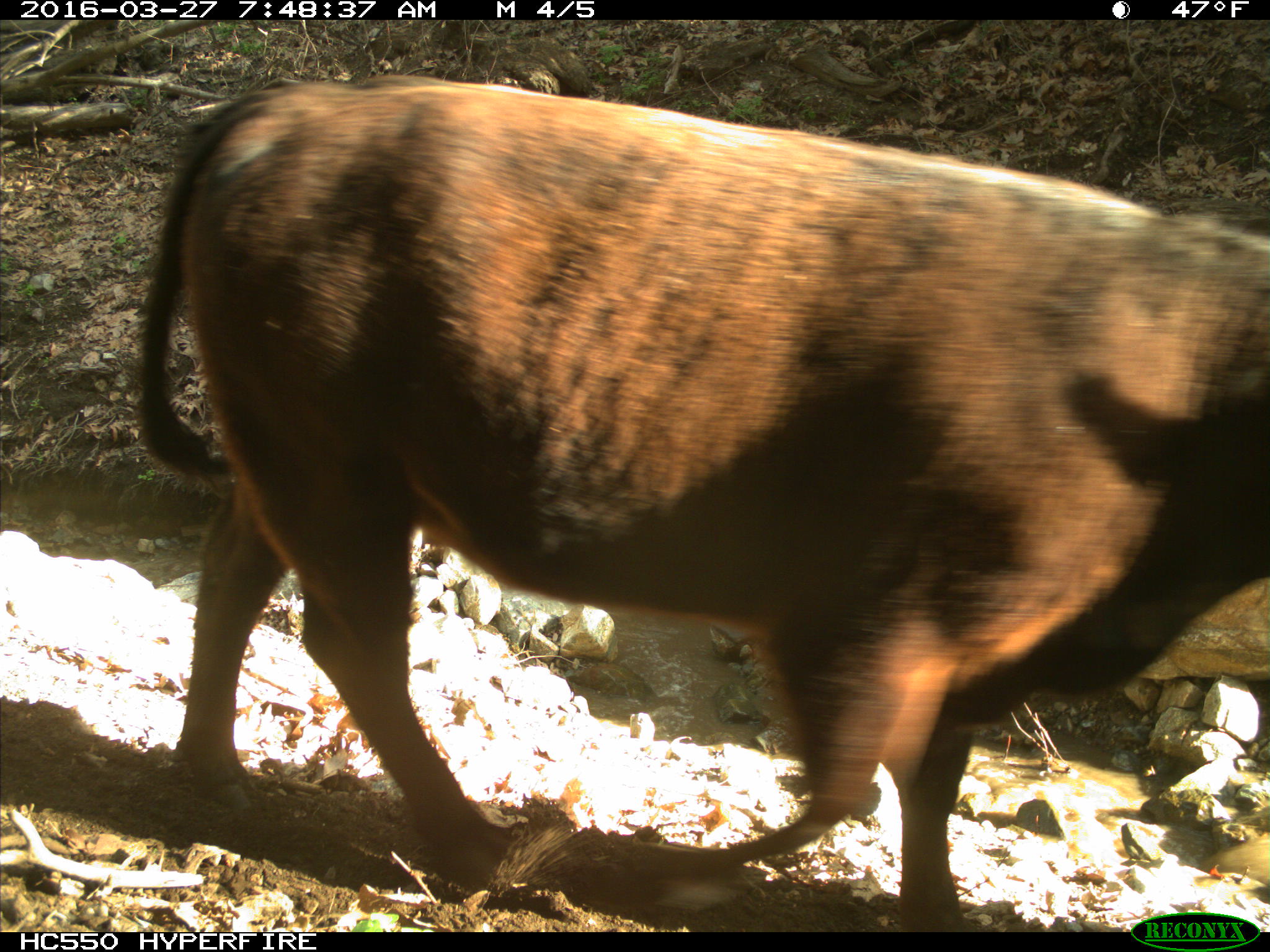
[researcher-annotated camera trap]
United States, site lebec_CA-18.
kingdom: Animalia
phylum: Chordata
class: Mammalia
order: Artiodactyla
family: Bovidae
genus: Bos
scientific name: Bos taurus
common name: domestic cow